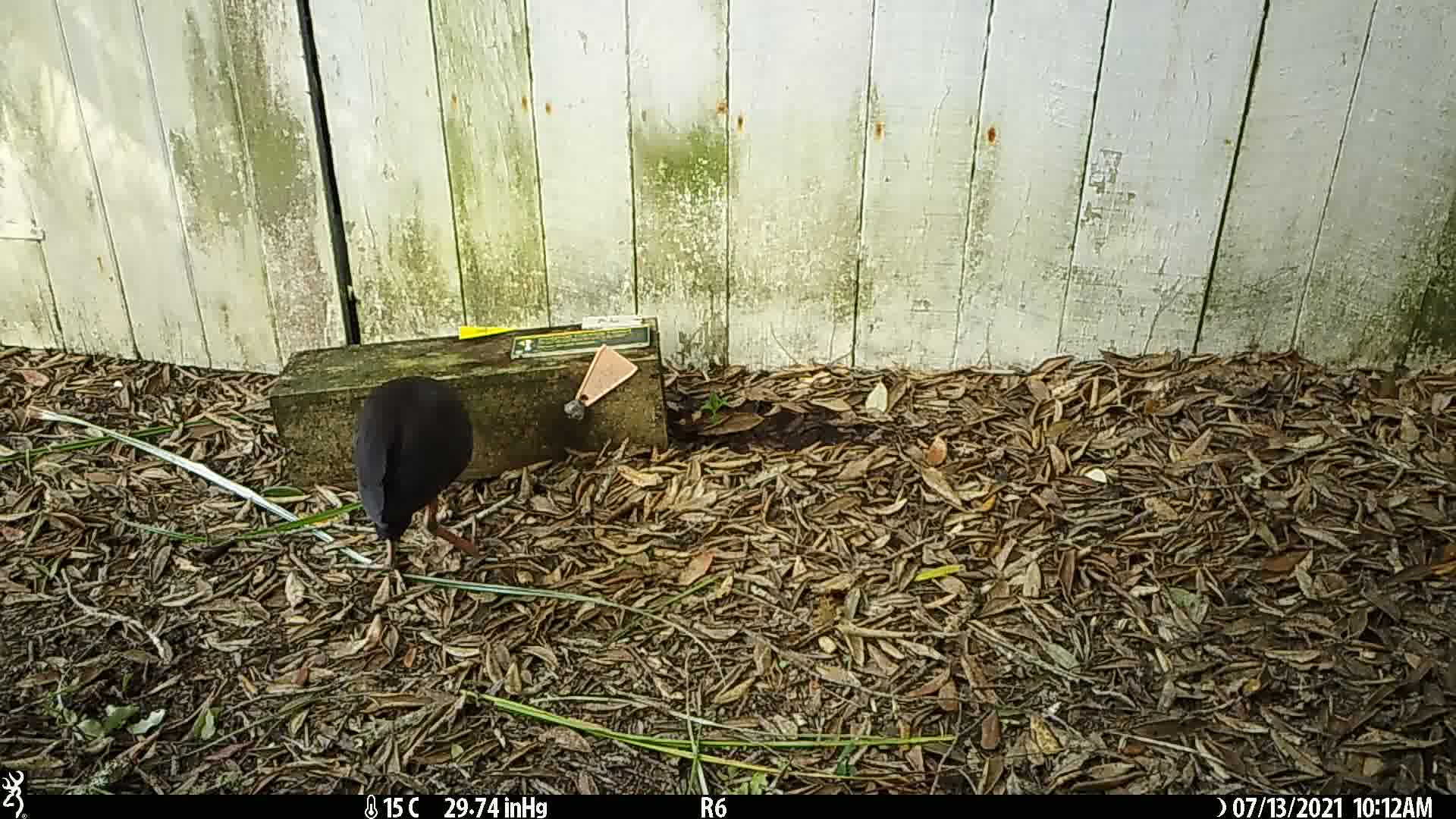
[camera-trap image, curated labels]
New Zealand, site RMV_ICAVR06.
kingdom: Animalia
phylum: Chordata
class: Aves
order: Gruiformes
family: Rallidae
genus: Porphyrio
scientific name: Porphyrio melanotus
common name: australasian swamphen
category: pukeko